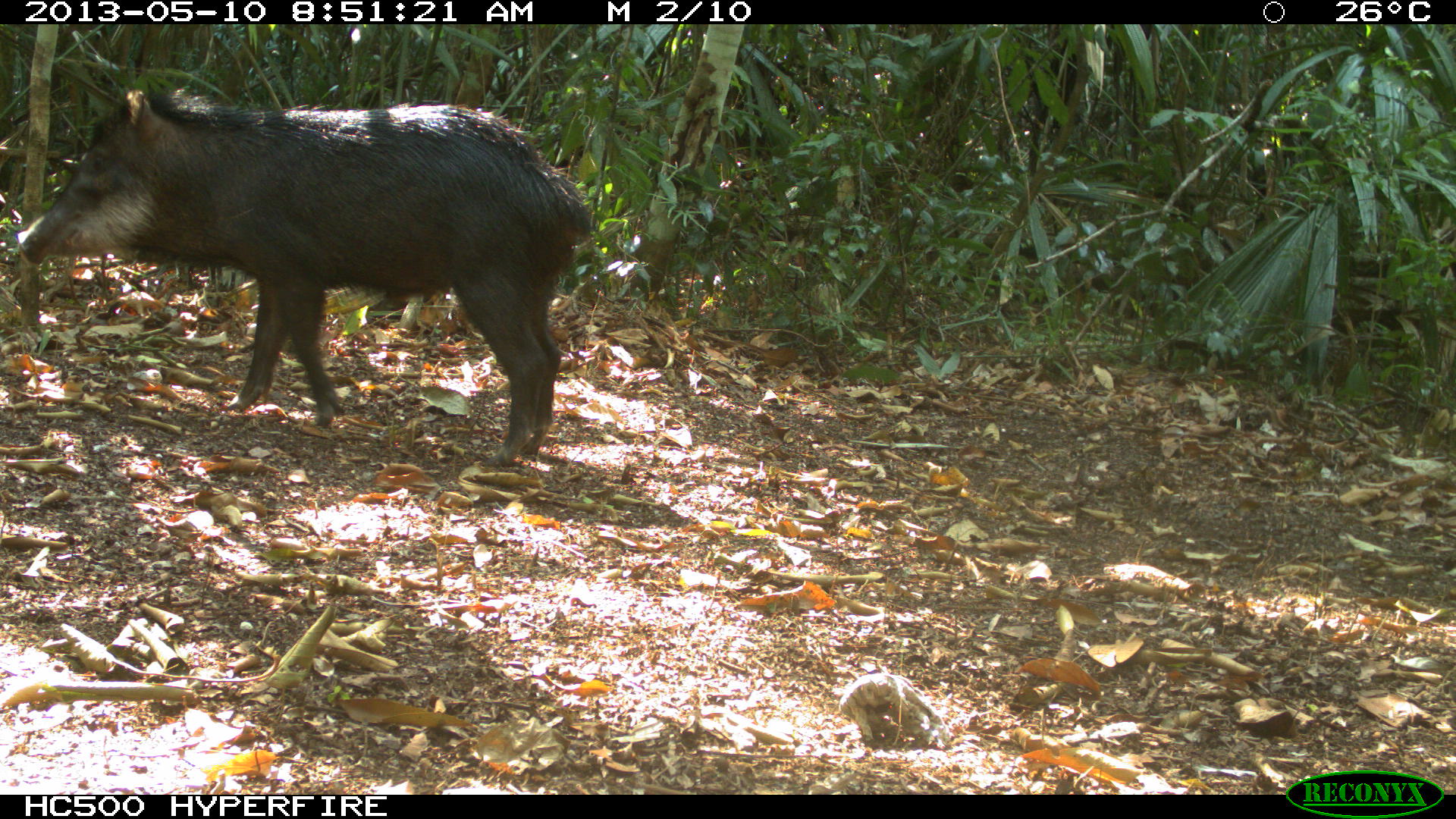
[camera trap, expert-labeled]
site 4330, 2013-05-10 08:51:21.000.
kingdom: Animalia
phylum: Chordata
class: Mammalia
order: Artiodactyla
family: Tayassuidae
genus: Tayassu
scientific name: Tayassu pecari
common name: white-lipped peccary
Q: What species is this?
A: Tayassu pecari (white-lipped peccary).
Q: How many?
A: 2.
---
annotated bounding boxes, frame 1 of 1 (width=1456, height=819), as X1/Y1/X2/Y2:
tayassu pecari: 12/86/595/470